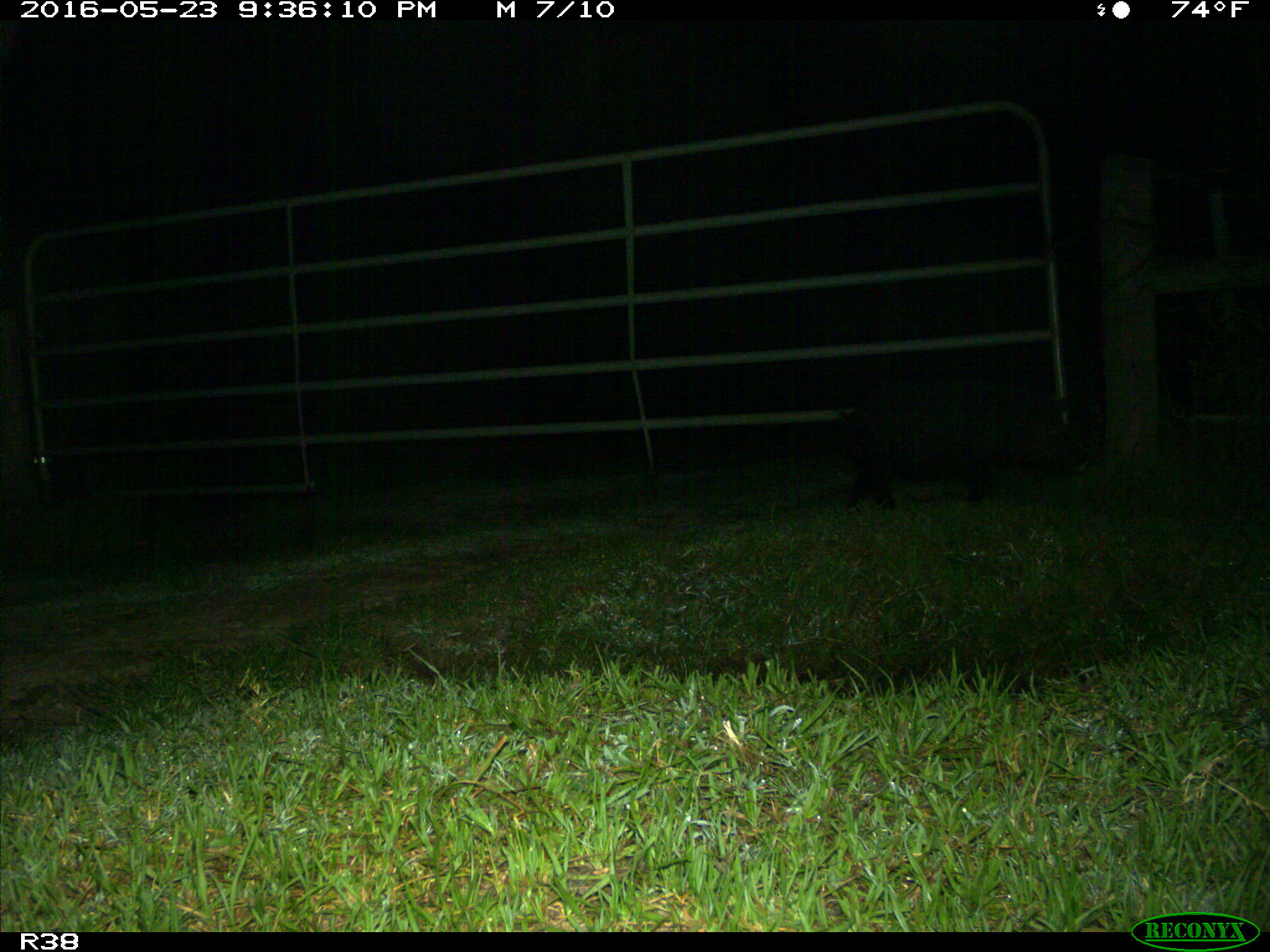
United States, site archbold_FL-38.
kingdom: Animalia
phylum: Chordata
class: Mammalia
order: Artiodactyla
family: Suidae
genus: Sus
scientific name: Sus scrofa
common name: wild boar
Sus scrofa (wild boar).